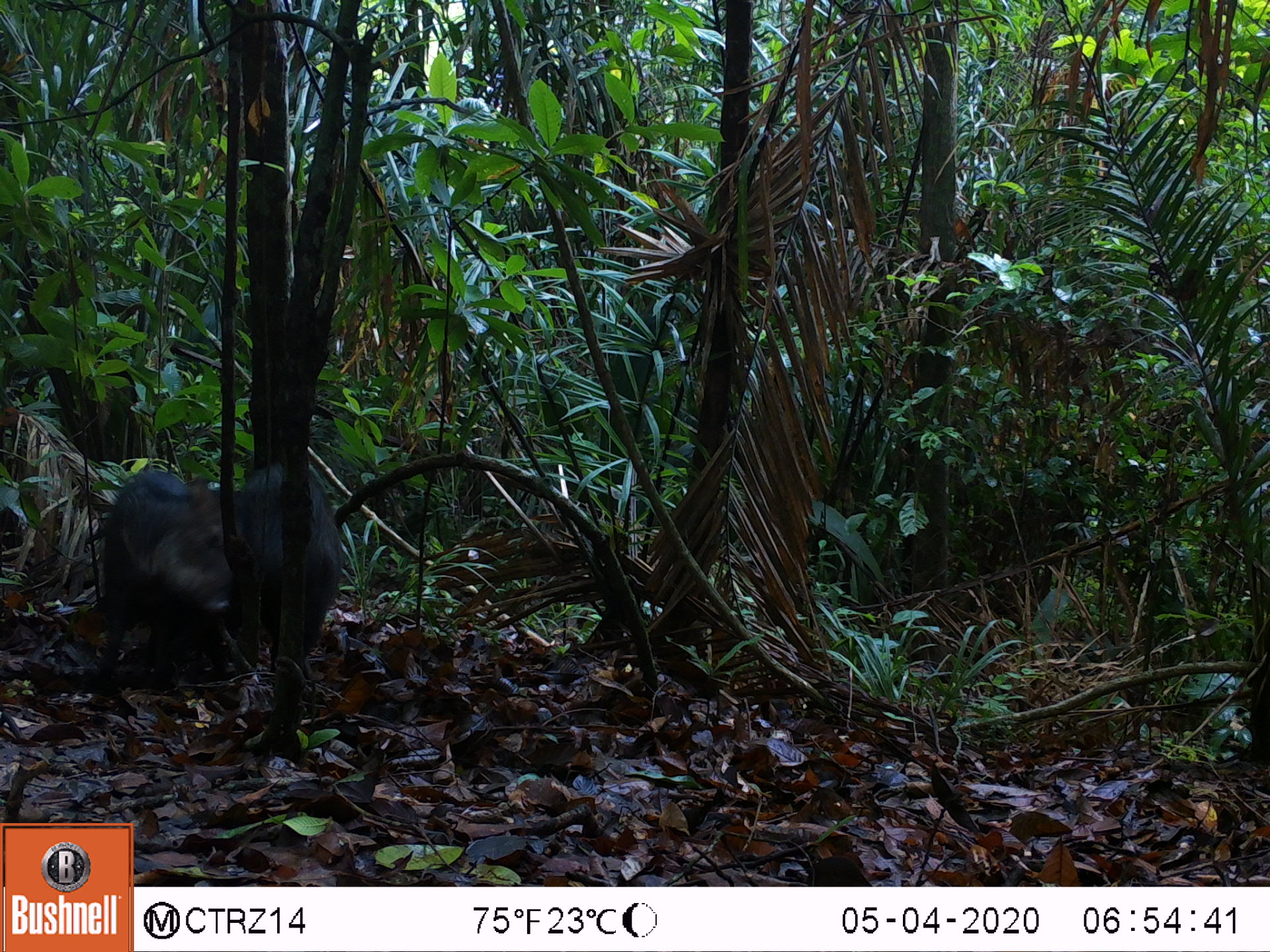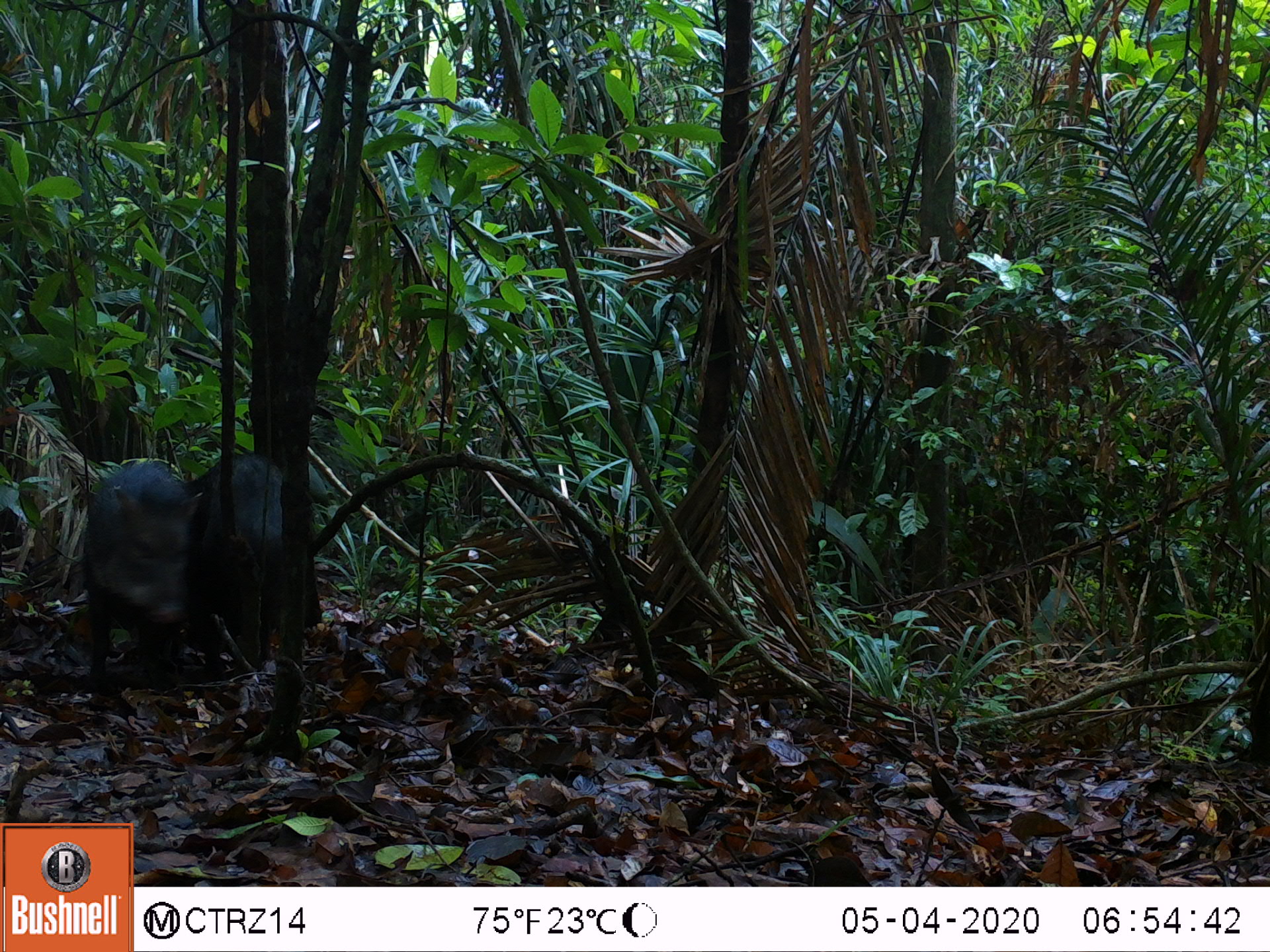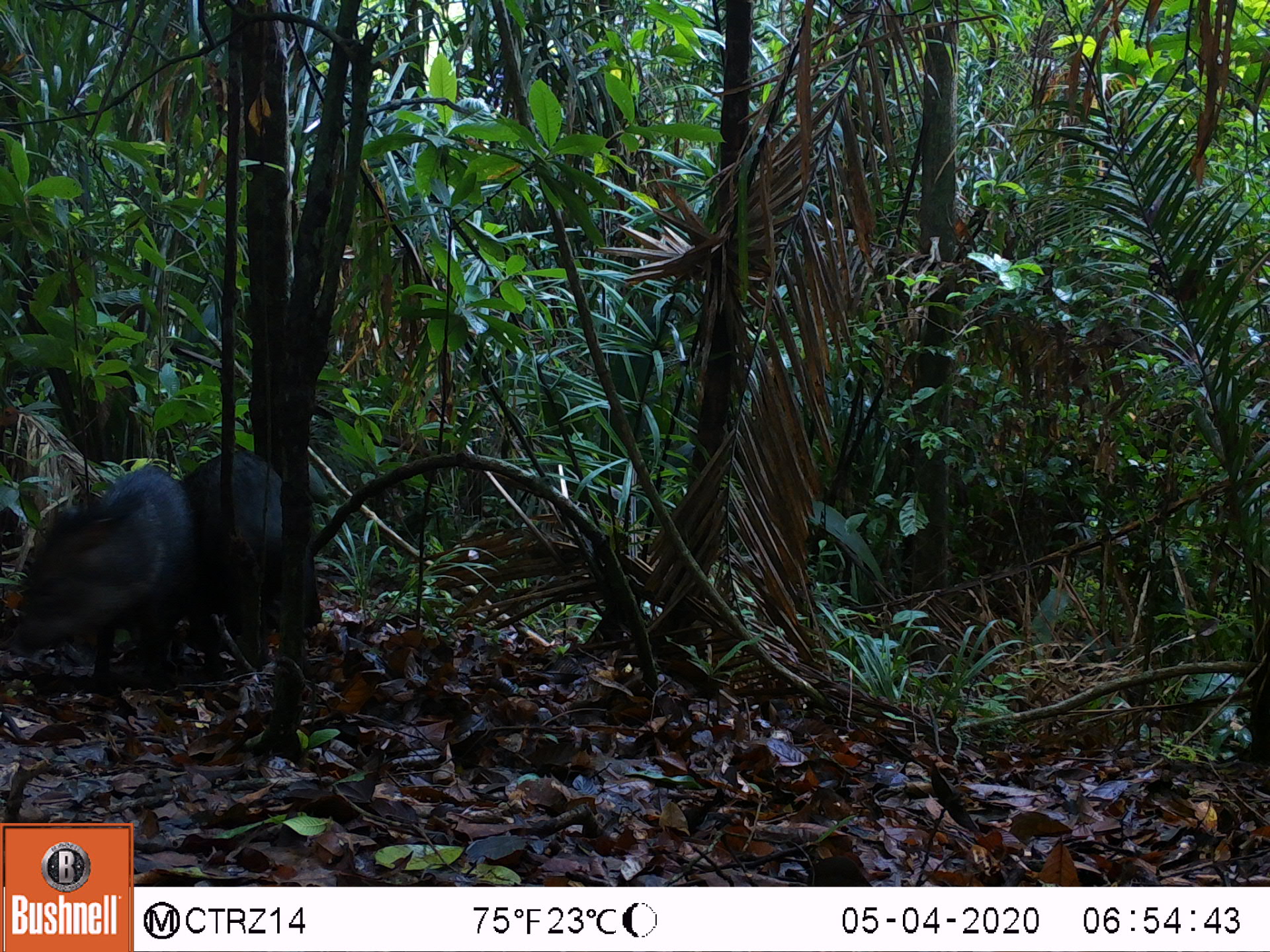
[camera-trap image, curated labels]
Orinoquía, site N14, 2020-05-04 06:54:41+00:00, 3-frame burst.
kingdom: Animalia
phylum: Chordata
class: Mammalia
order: Artiodactyla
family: Tayassuidae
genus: Pecari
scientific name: Pecari tajacu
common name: collared peccary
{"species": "collared peccary (Pecari tajacu)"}